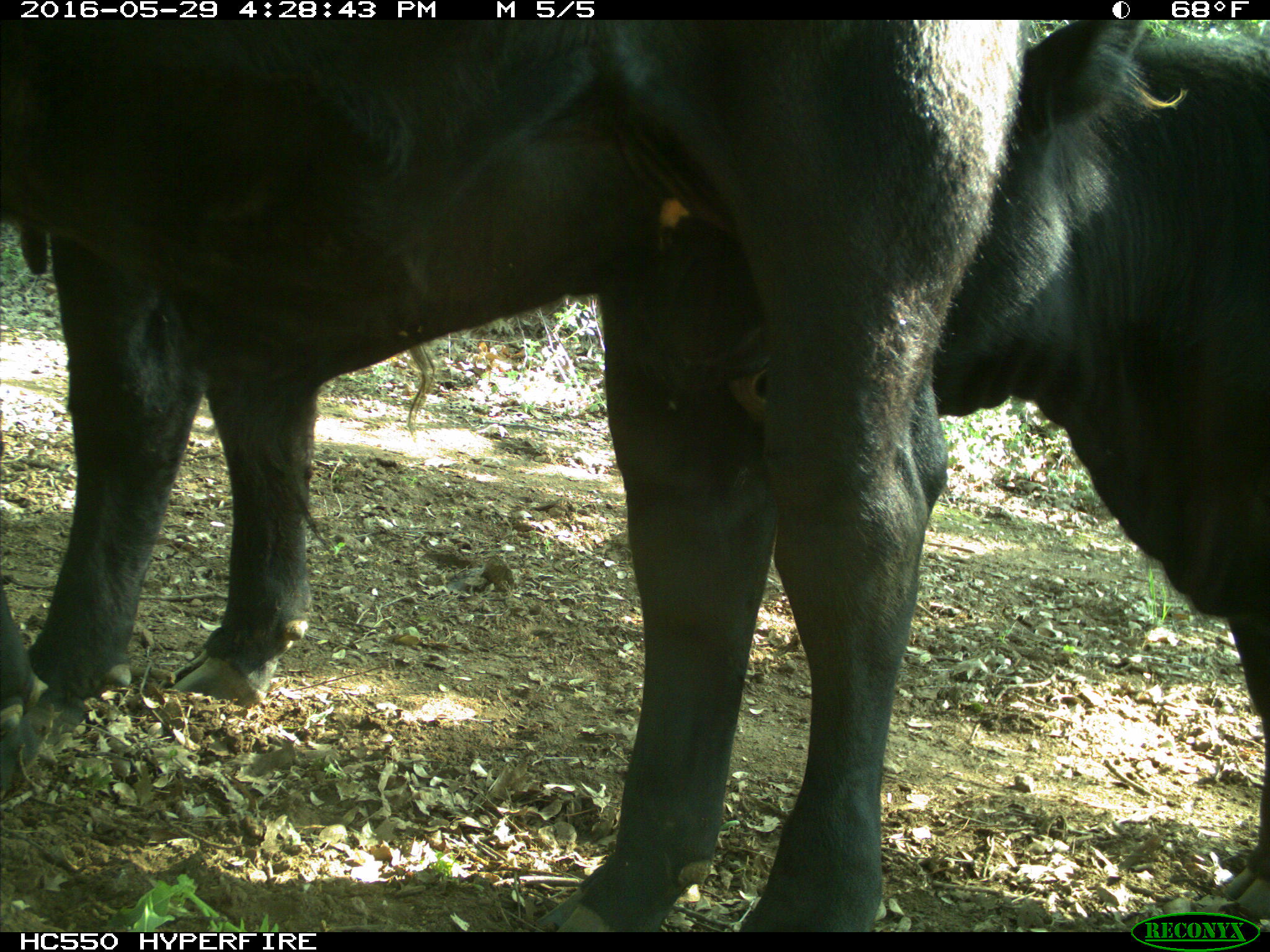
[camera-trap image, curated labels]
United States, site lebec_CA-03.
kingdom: Animalia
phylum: Chordata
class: Mammalia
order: Artiodactyla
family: Bovidae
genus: Bos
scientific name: Bos taurus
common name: domestic cow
Bos taurus (domestic cow).